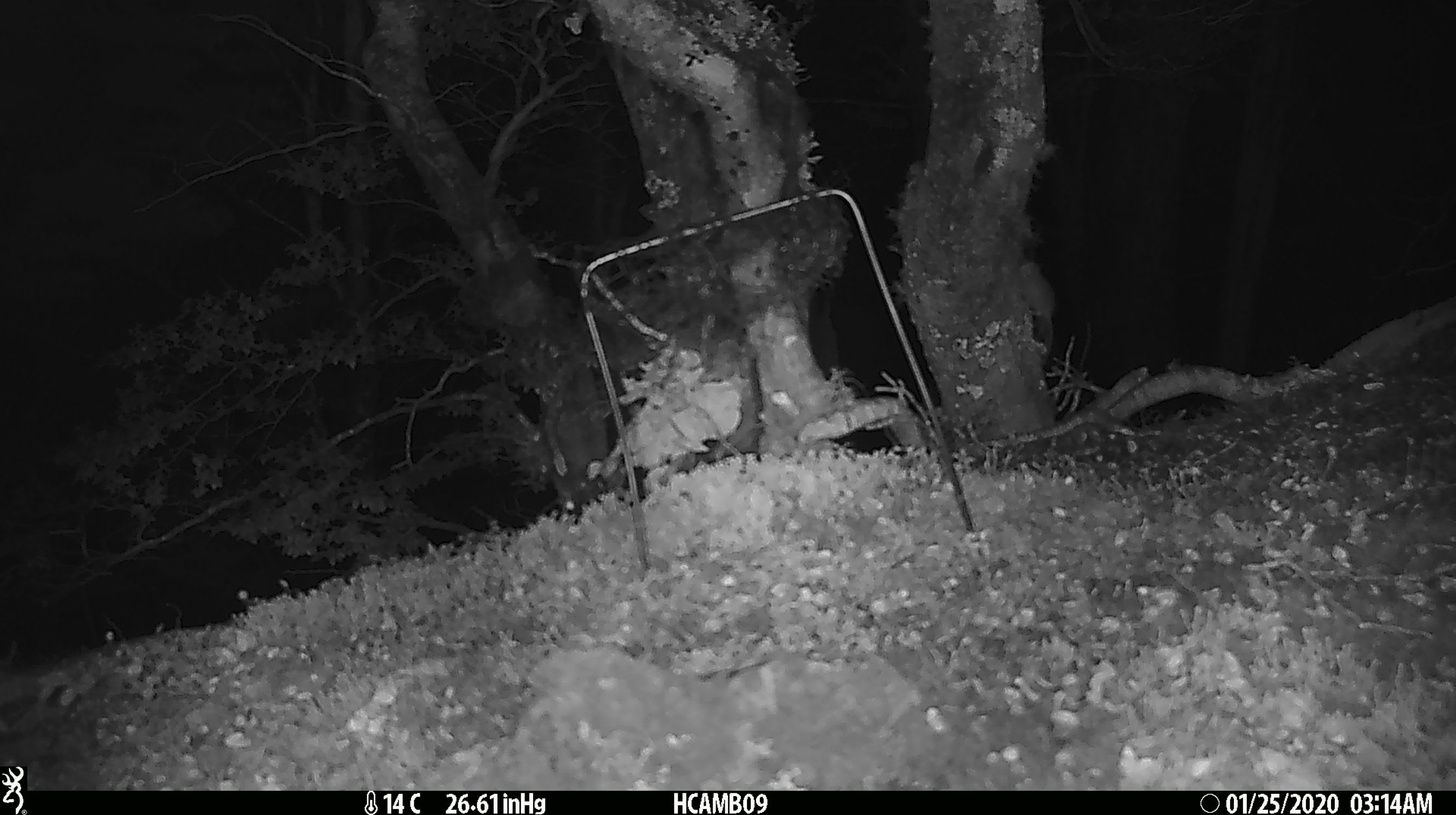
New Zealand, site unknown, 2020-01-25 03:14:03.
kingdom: Animalia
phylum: Chordata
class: Mammalia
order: Rodentia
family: Muridae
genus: Mus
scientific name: Mus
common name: mouse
Mouse (Mus).